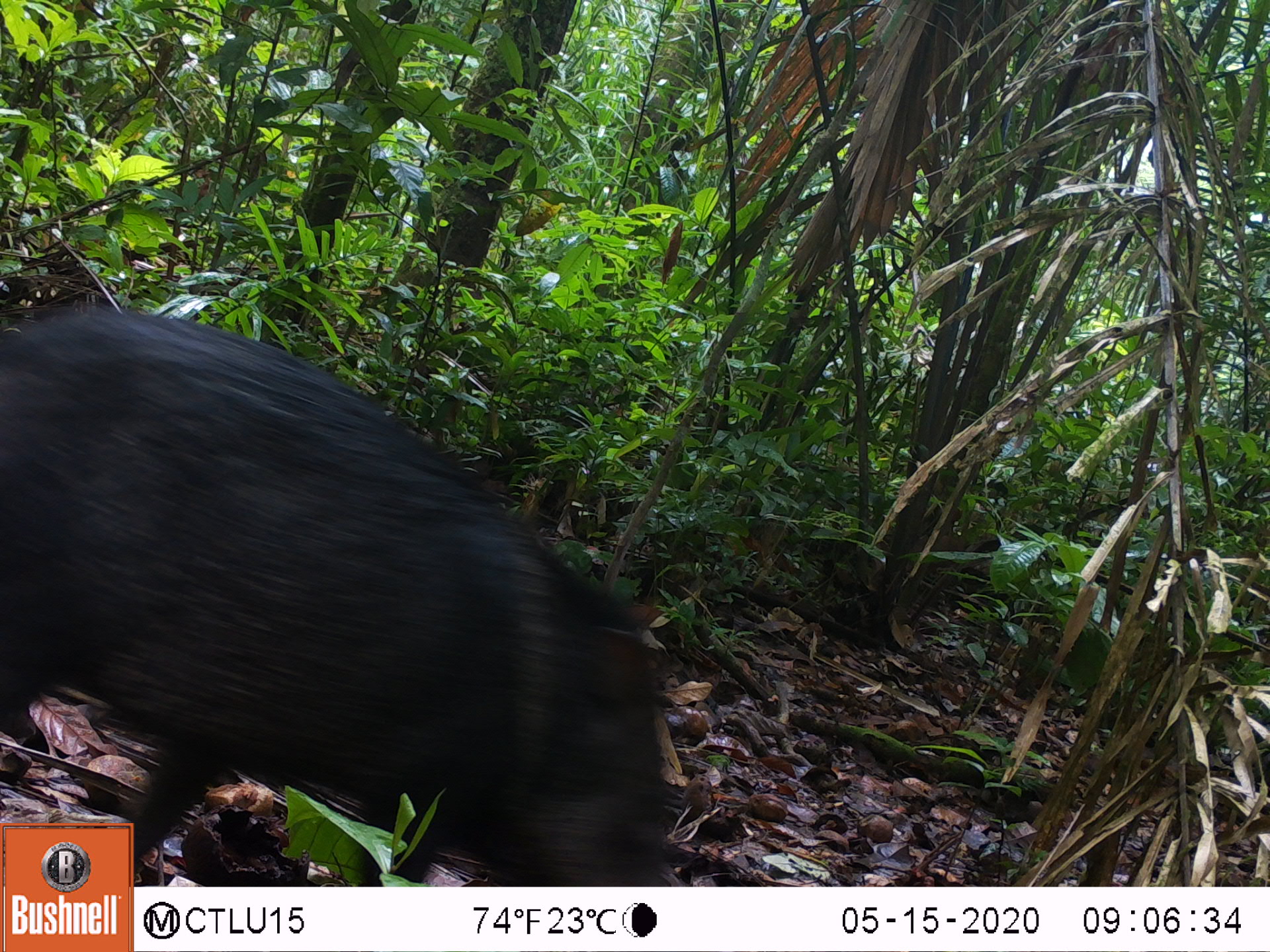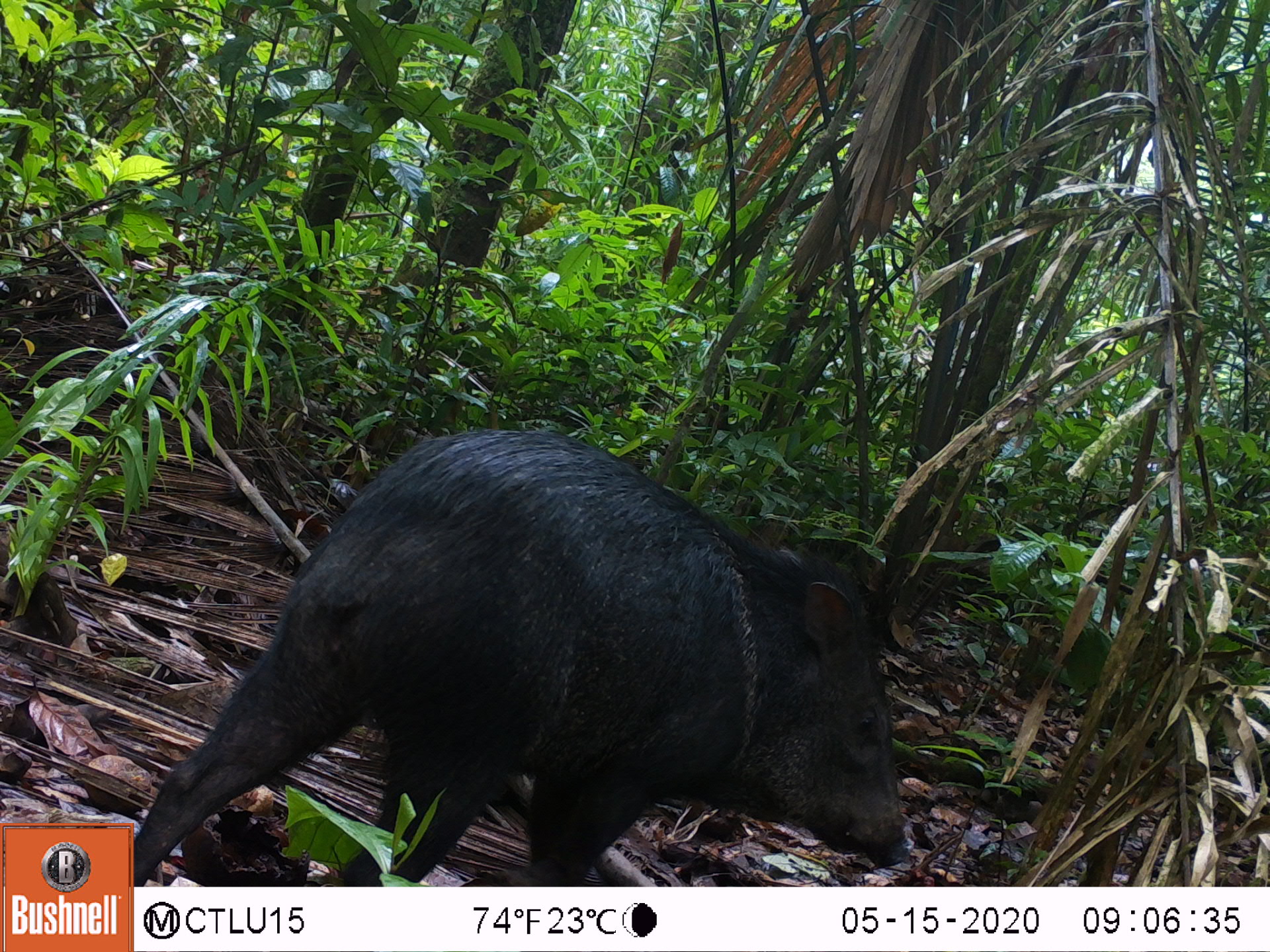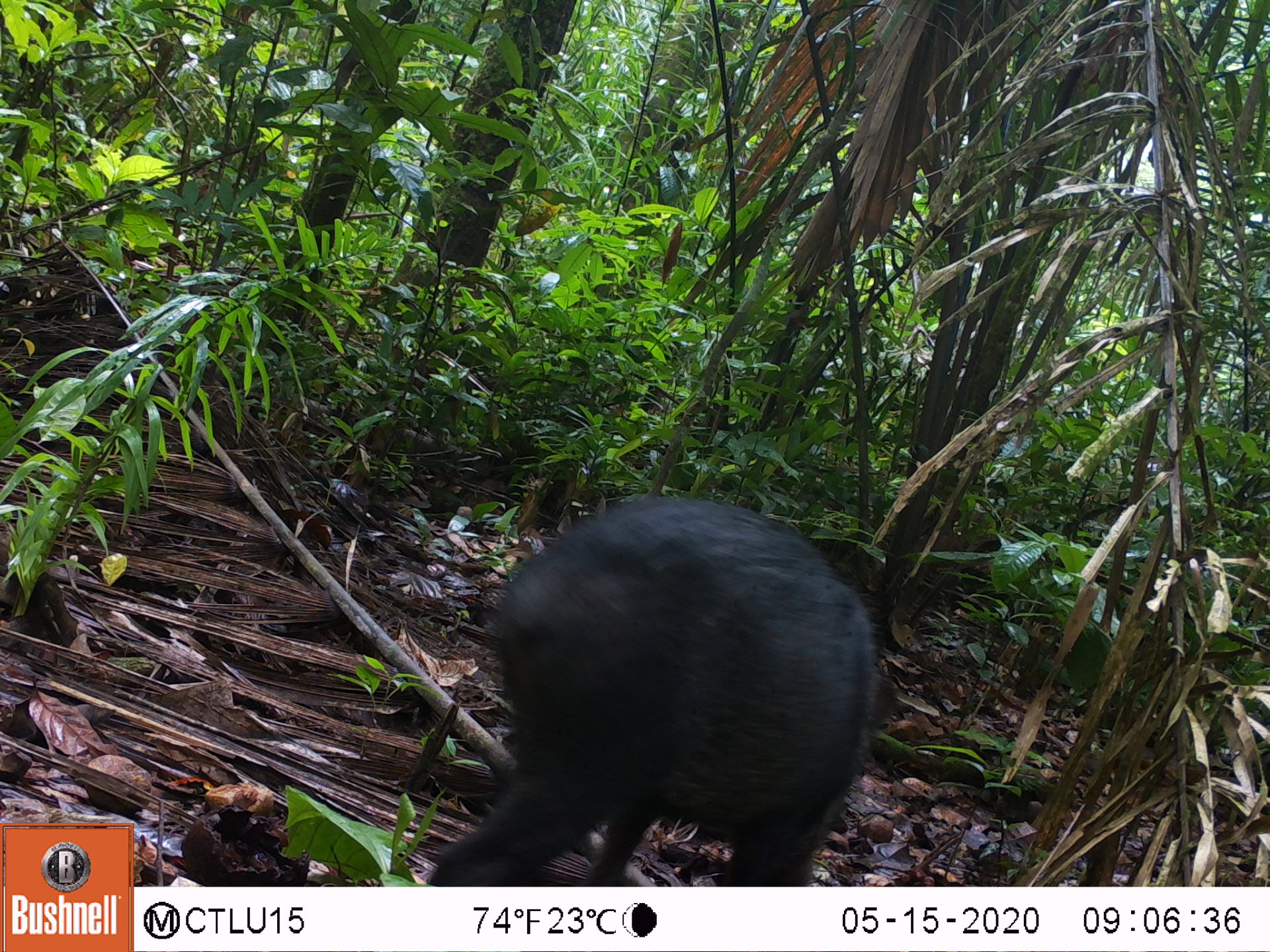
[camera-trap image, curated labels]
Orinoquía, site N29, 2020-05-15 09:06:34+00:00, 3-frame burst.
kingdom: Animalia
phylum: Chordata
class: Mammalia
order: Artiodactyla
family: Tayassuidae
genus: Pecari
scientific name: Pecari tajacu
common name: collared peccary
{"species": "collared peccary (Pecari tajacu)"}